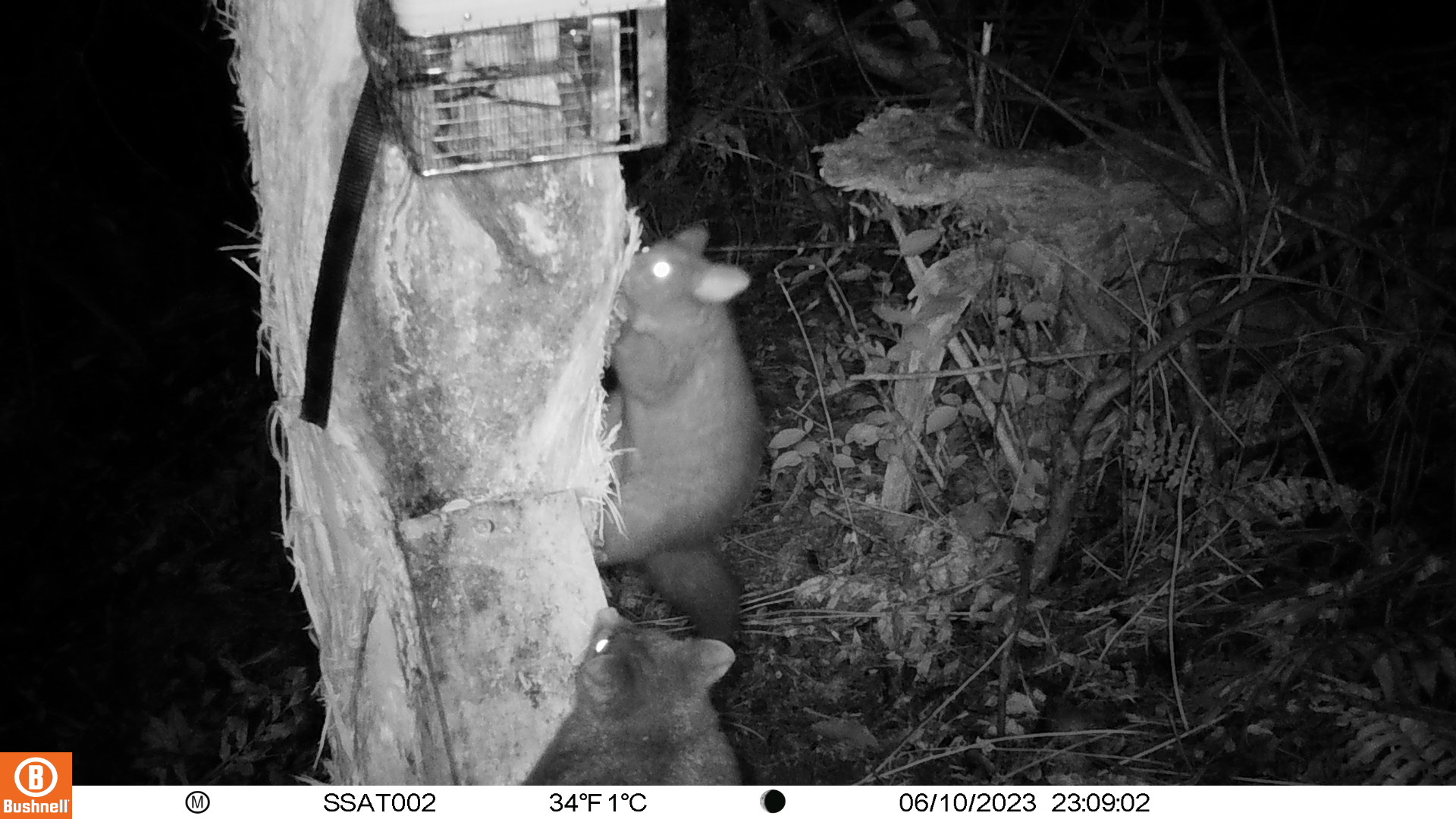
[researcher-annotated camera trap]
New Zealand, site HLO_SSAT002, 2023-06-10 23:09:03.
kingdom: Animalia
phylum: Chordata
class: Mammalia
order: Diprotodontia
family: Phalangeridae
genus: Trichosurus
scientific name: Trichosurus vulpecula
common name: common brushtail possum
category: possum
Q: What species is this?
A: Possum (common brushtail possum) (Trichosurus vulpecula).